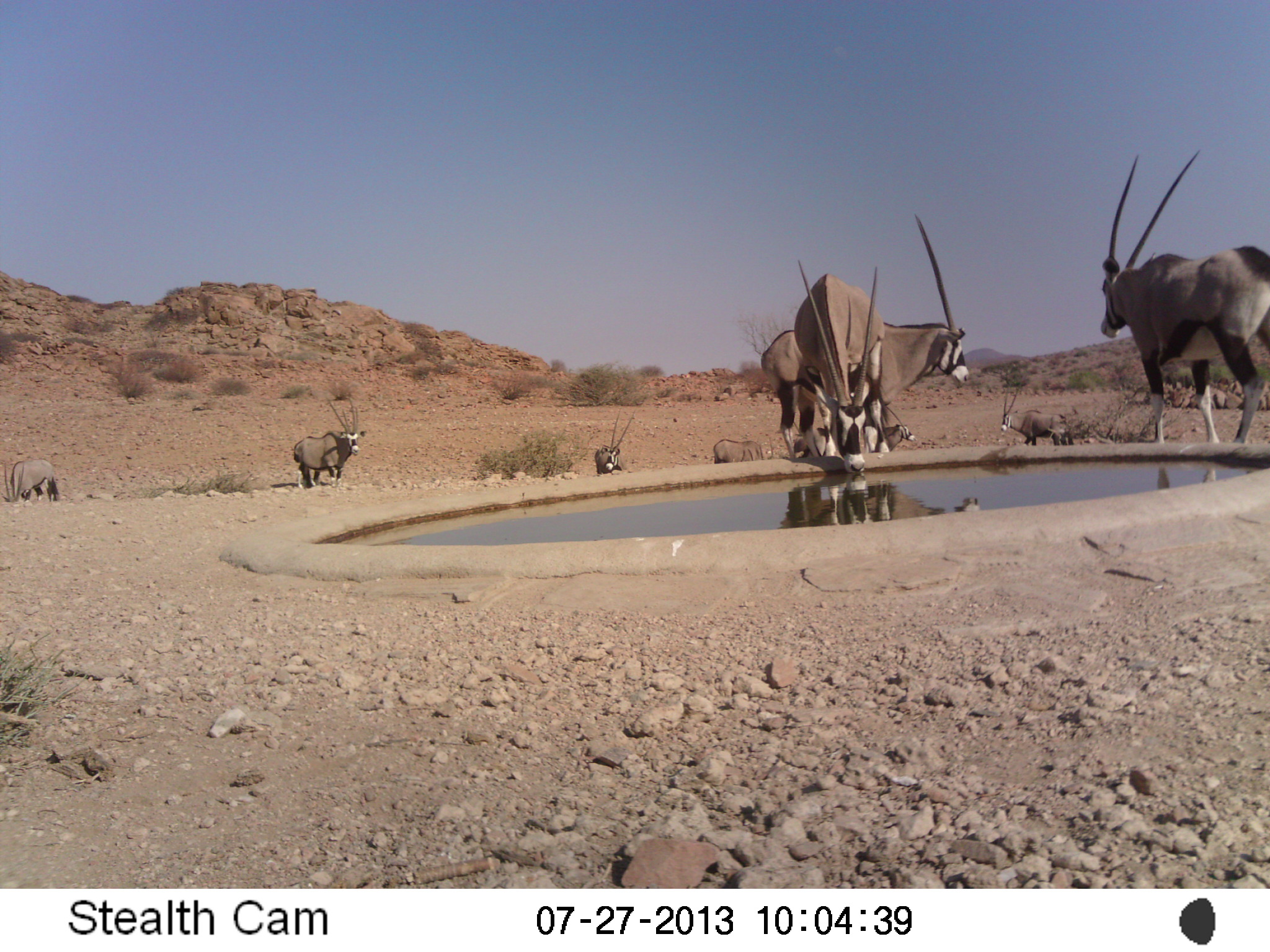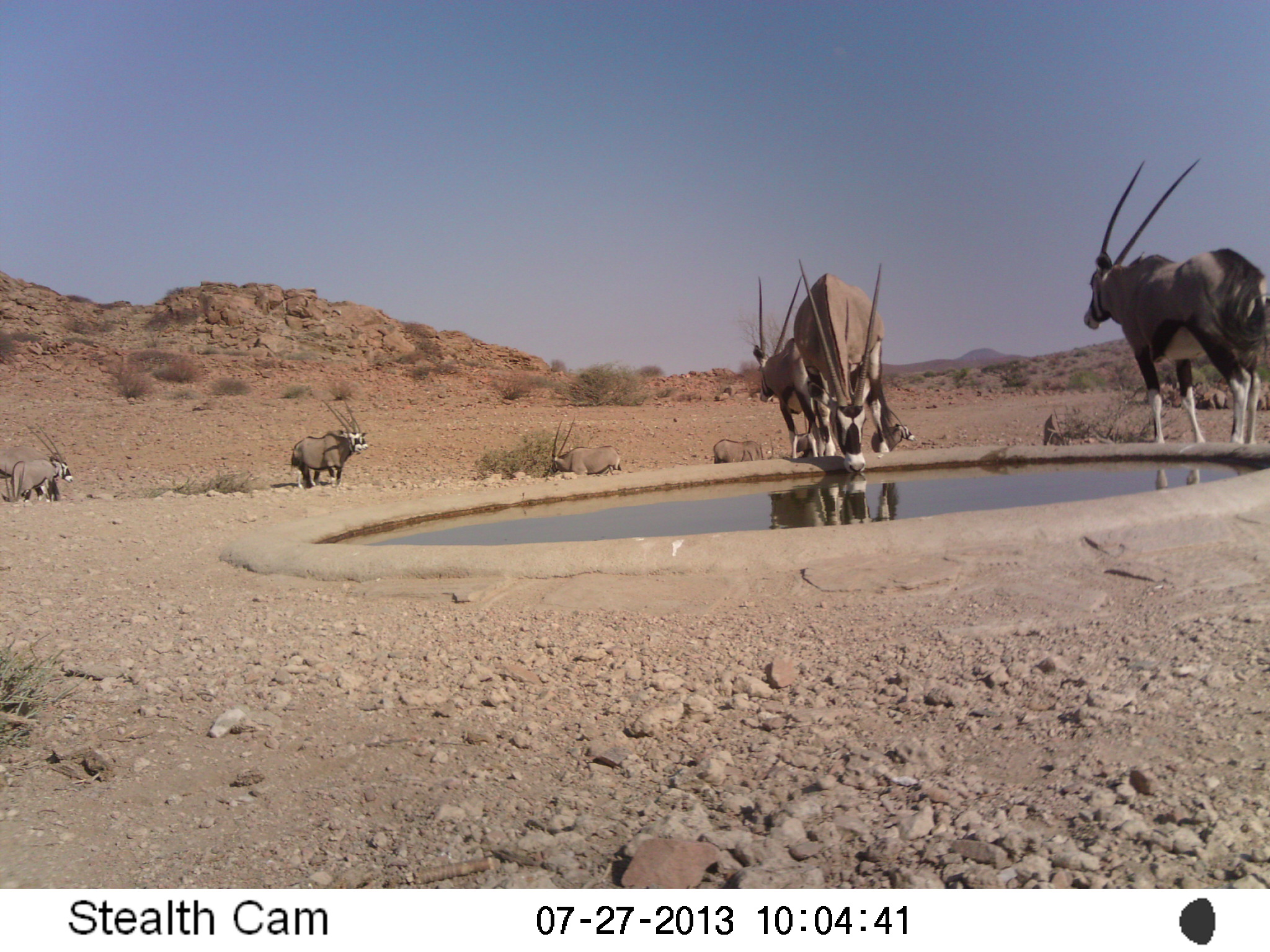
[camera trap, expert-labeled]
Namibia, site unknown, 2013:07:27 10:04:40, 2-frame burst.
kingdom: Animalia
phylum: Chordata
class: Mammalia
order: Artiodactyla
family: Bovidae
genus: Oryx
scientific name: Oryx gazella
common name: gemsbok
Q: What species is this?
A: Oryx gazella (gemsbok).